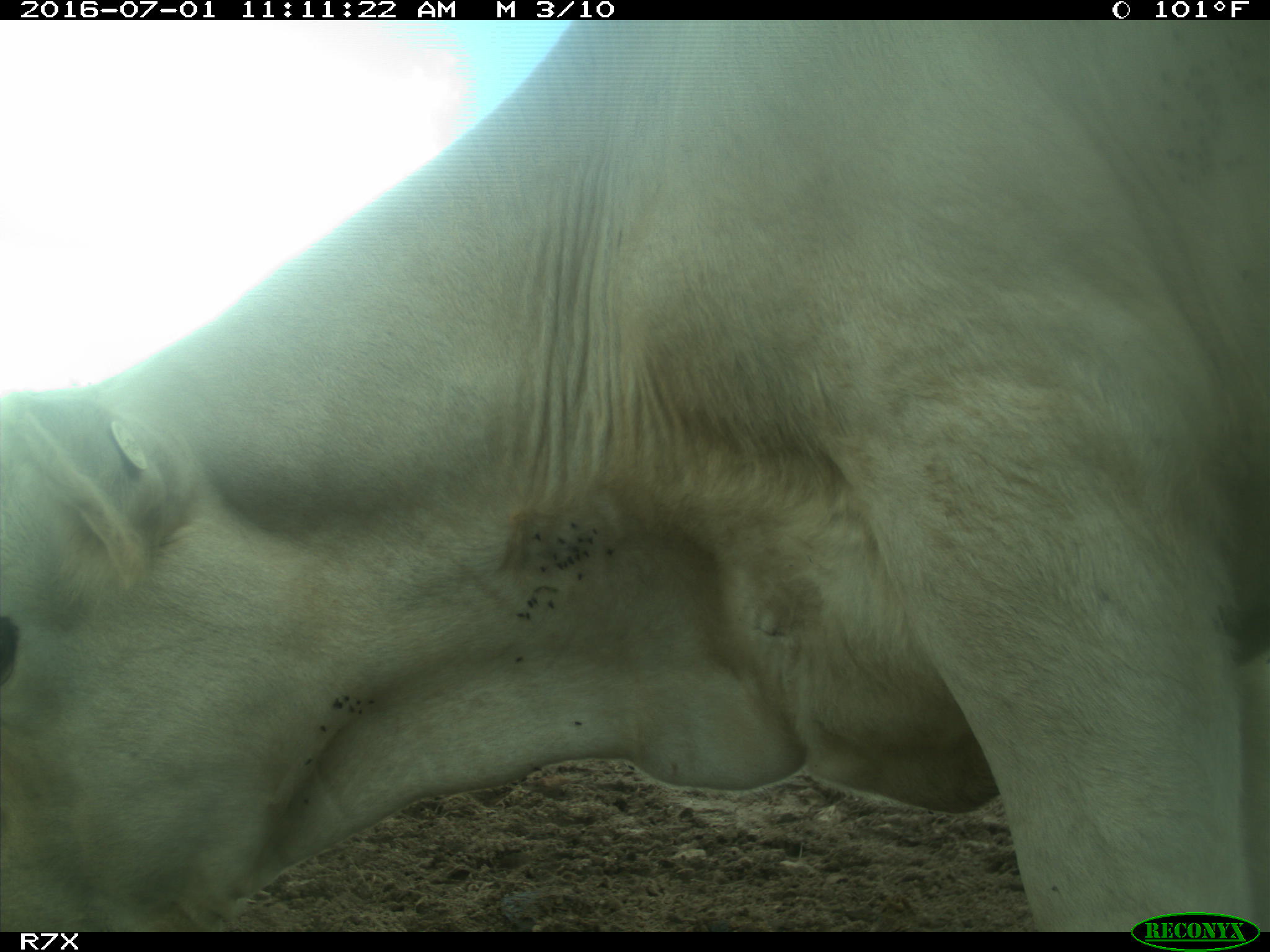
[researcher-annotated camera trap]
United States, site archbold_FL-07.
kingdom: Animalia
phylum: Chordata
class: Mammalia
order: Artiodactyla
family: Bovidae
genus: Bos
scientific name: Bos taurus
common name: domestic cow